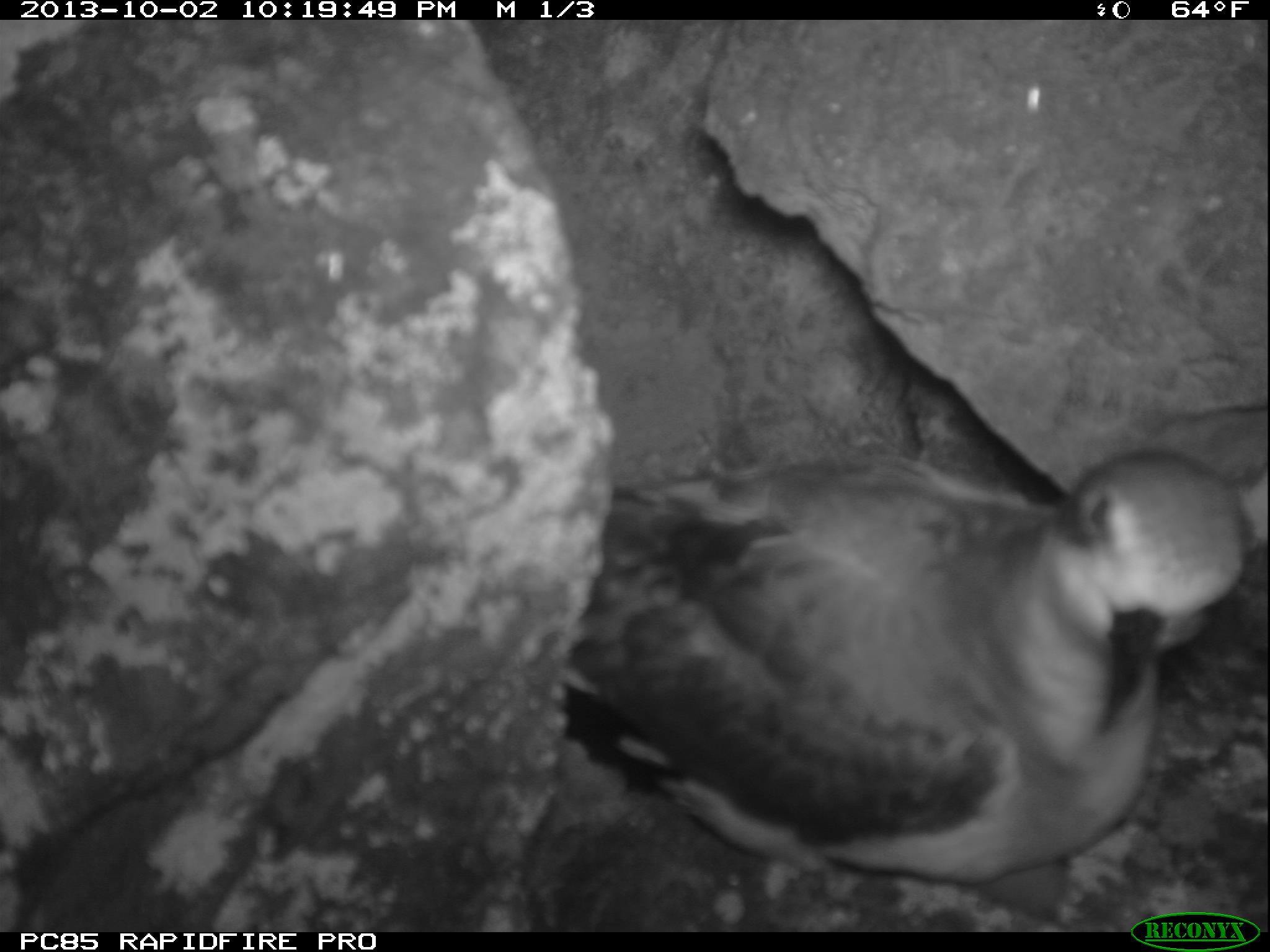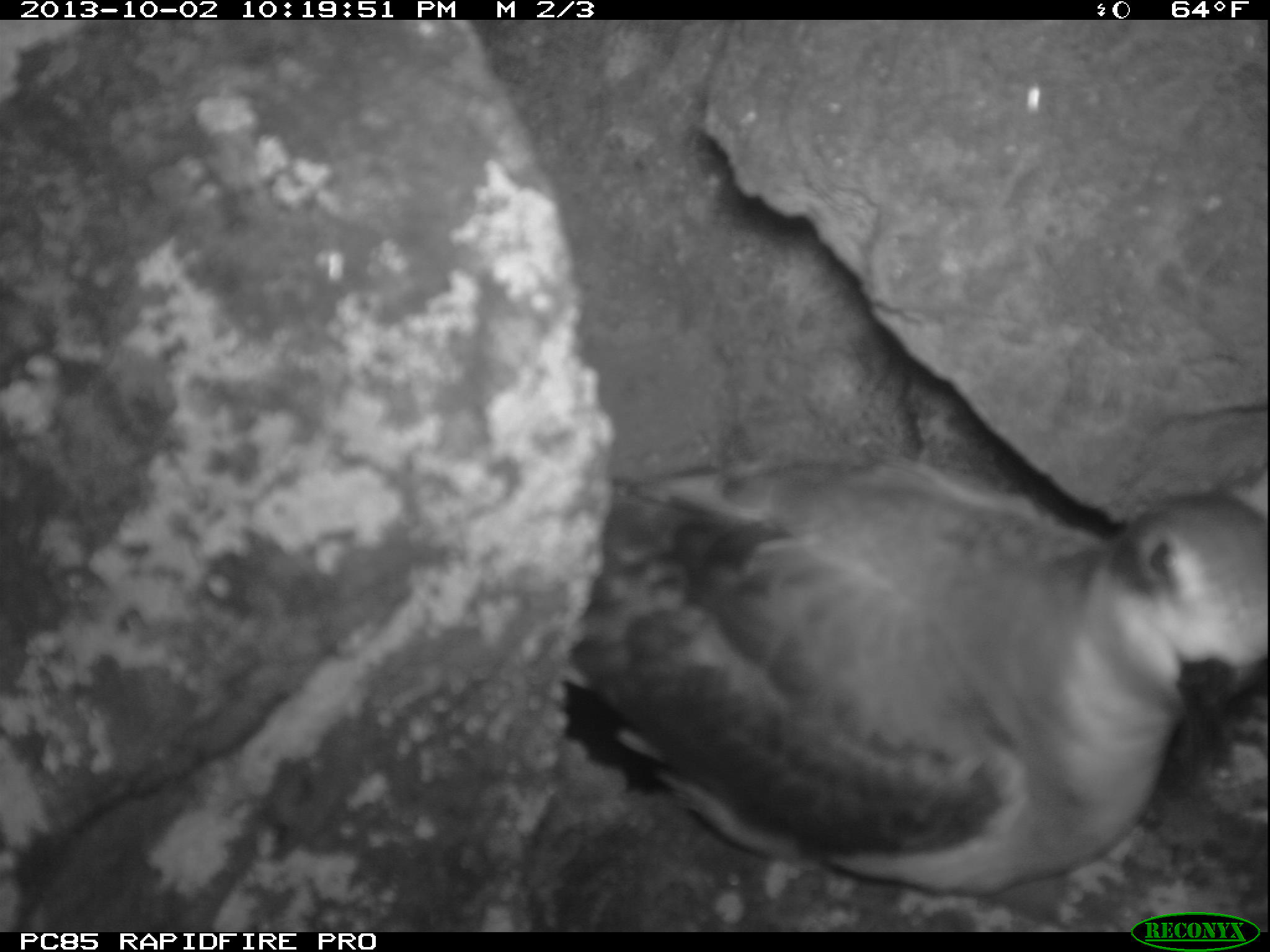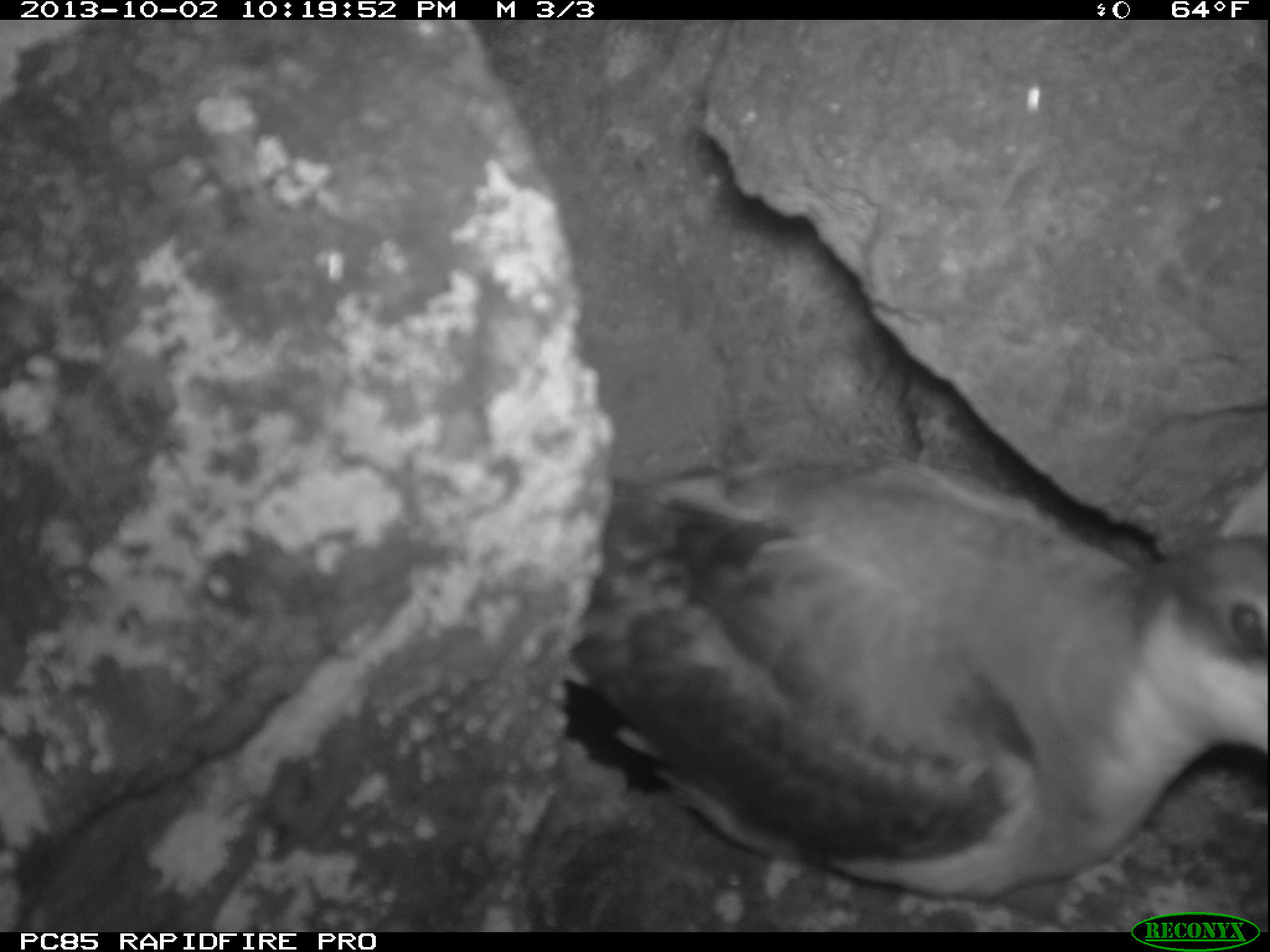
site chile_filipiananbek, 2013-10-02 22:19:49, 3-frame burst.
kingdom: Animalia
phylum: Chordata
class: Aves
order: Procellariiformes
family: Procellariidae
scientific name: Procellariidae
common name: petrel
Petrel (Procellariidae).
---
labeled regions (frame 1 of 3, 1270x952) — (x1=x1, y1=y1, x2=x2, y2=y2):
petrel: (x1=525, y1=439, x2=1269, y2=924)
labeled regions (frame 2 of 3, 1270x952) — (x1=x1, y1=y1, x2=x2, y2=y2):
petrel: (x1=513, y1=394, x2=1270, y2=896)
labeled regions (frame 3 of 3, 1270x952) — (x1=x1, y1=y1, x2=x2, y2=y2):
petrel: (x1=530, y1=444, x2=1270, y2=916)